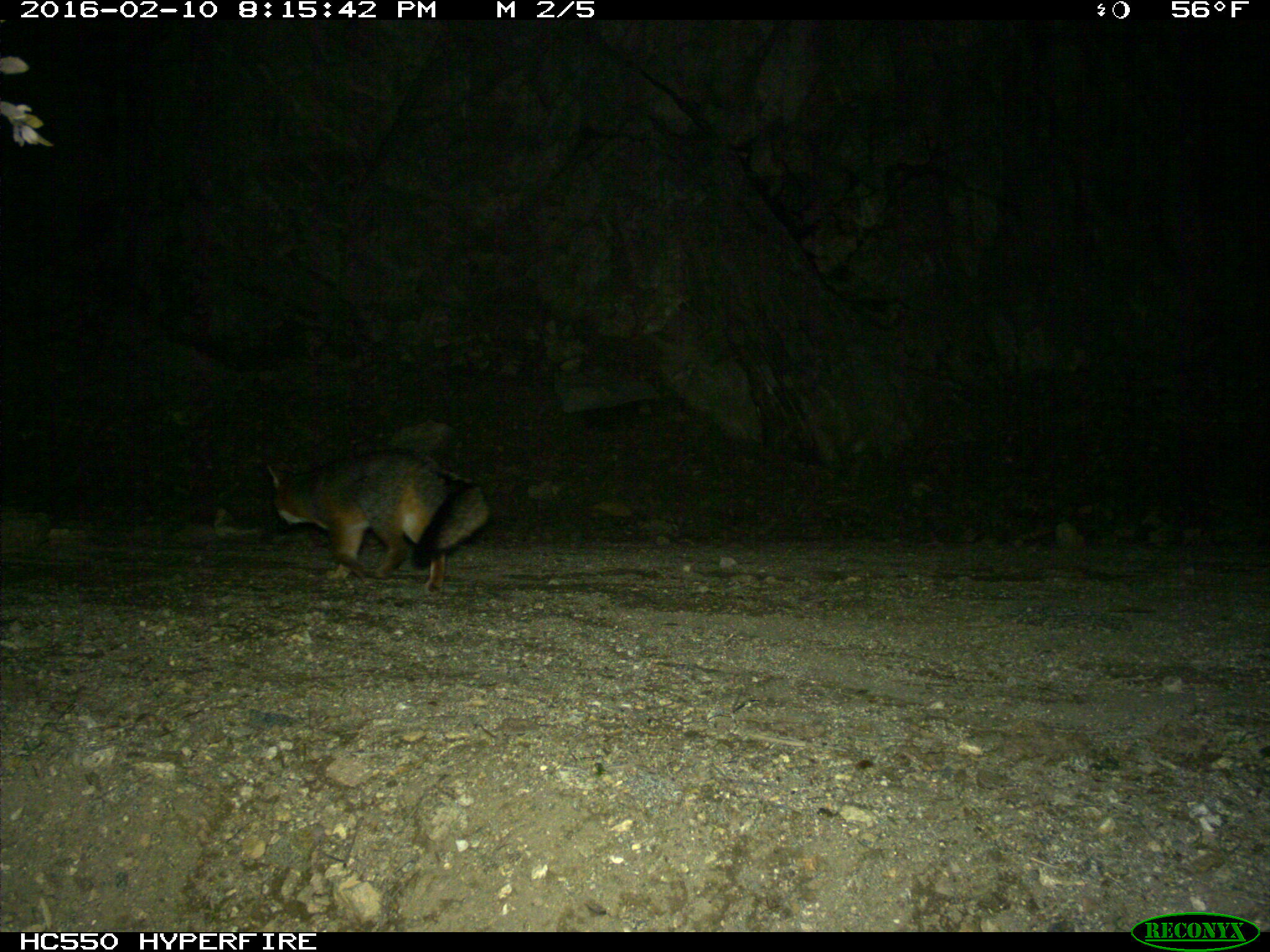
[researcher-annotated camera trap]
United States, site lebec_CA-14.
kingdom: Animalia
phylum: Chordata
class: Mammalia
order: Carnivora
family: Canidae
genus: Urocyon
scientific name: Urocyon cinereoargenteus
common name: gray fox